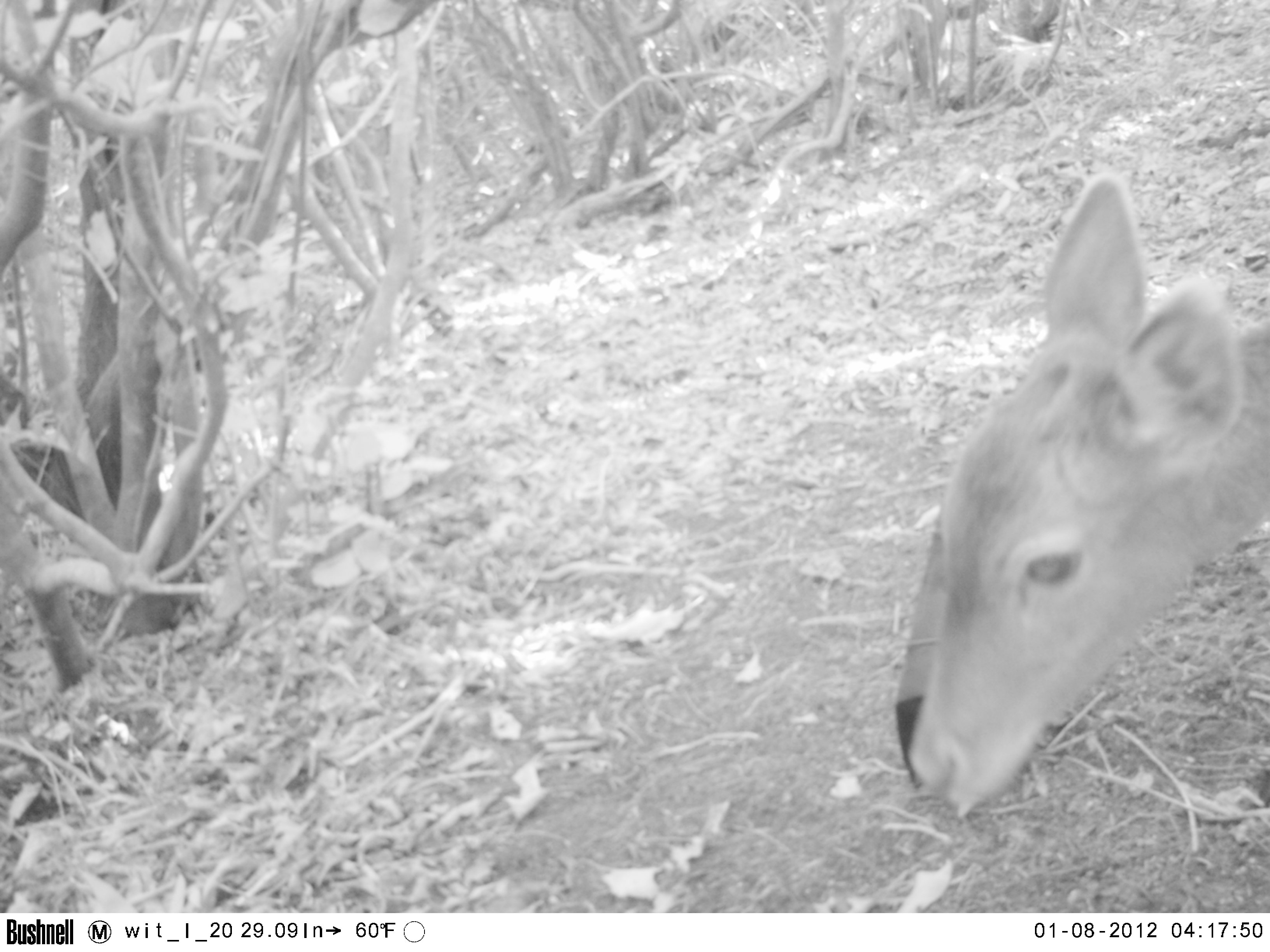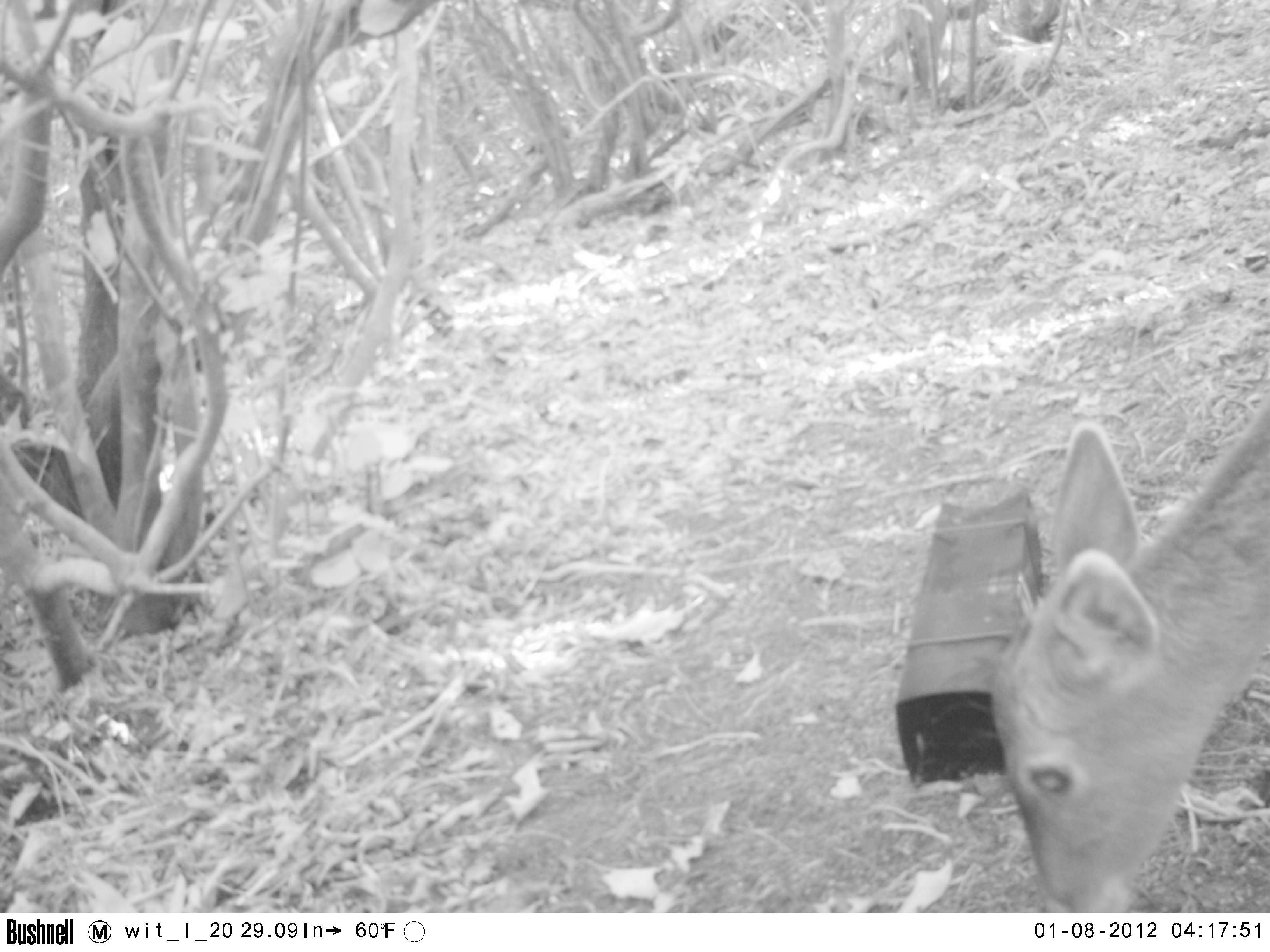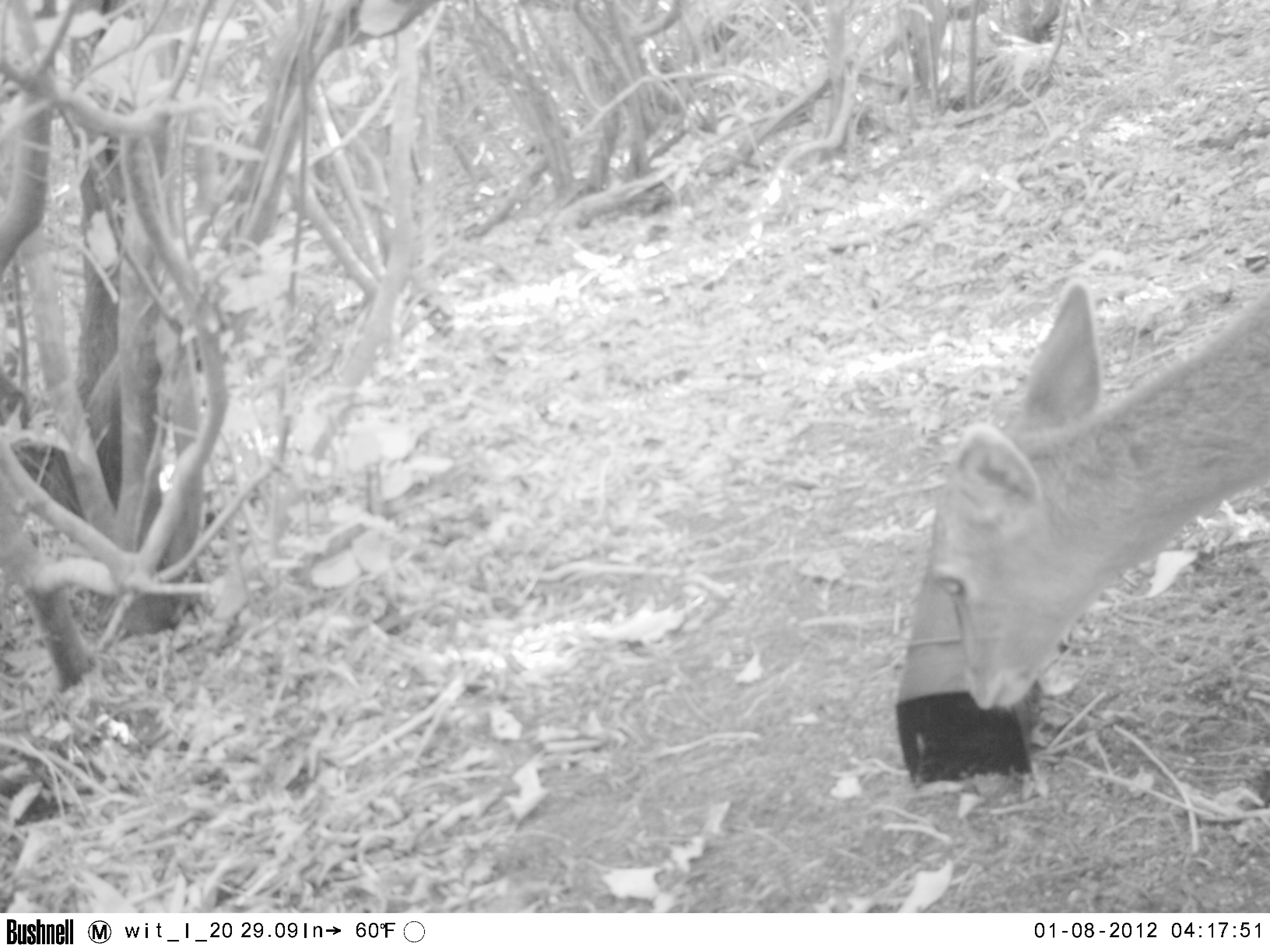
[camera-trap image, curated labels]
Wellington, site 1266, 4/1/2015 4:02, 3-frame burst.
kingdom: Animalia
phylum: Chordata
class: Mammalia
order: Artiodactyla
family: Cervidae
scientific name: Cervini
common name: deer